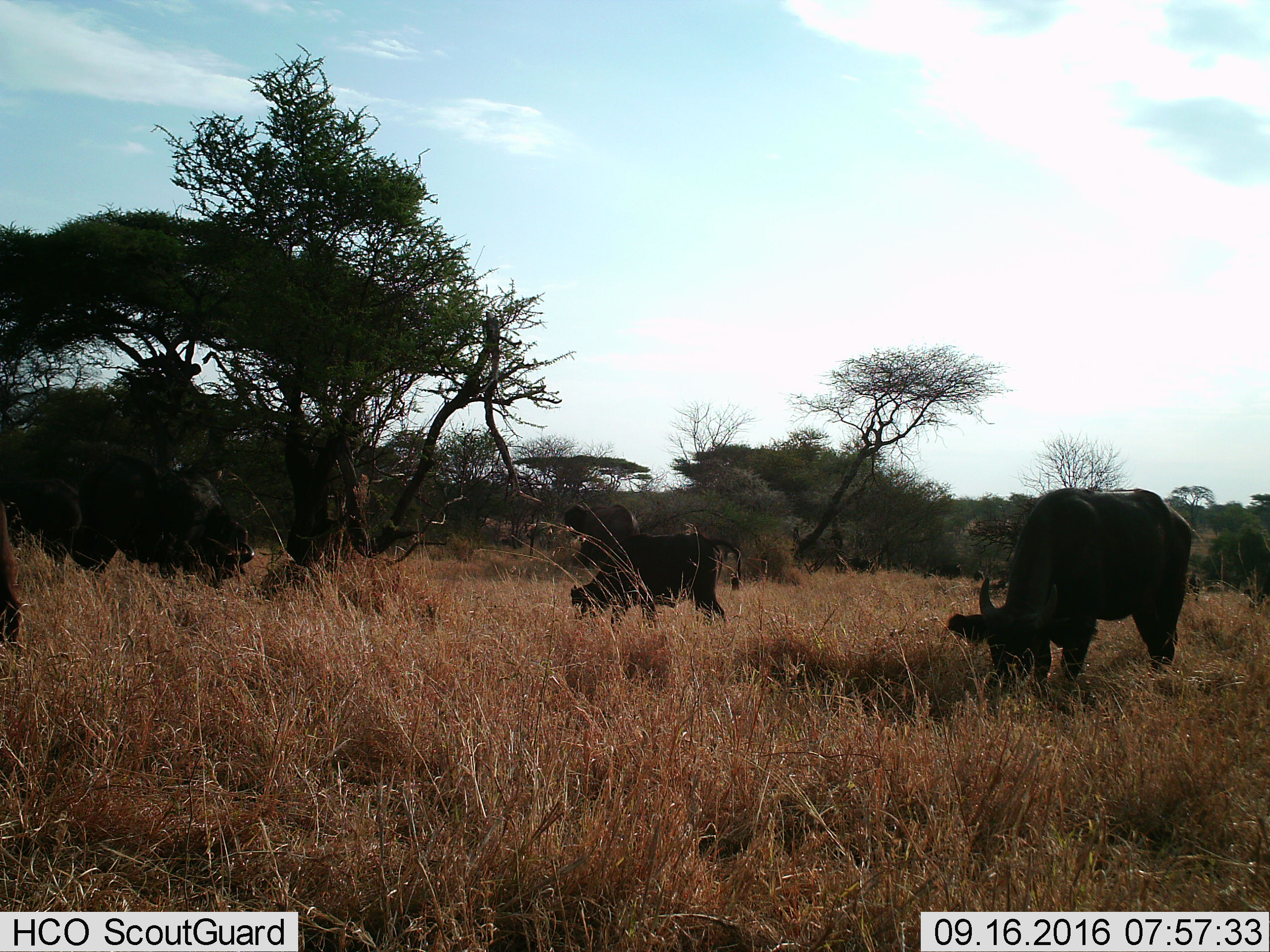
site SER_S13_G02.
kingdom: Animalia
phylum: Chordata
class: Mammalia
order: Artiodactyla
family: Bovidae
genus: Syncerus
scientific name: Syncerus caffer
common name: african buffalo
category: buffalo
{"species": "buffalo (african buffalo) (Syncerus caffer)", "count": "3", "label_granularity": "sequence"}